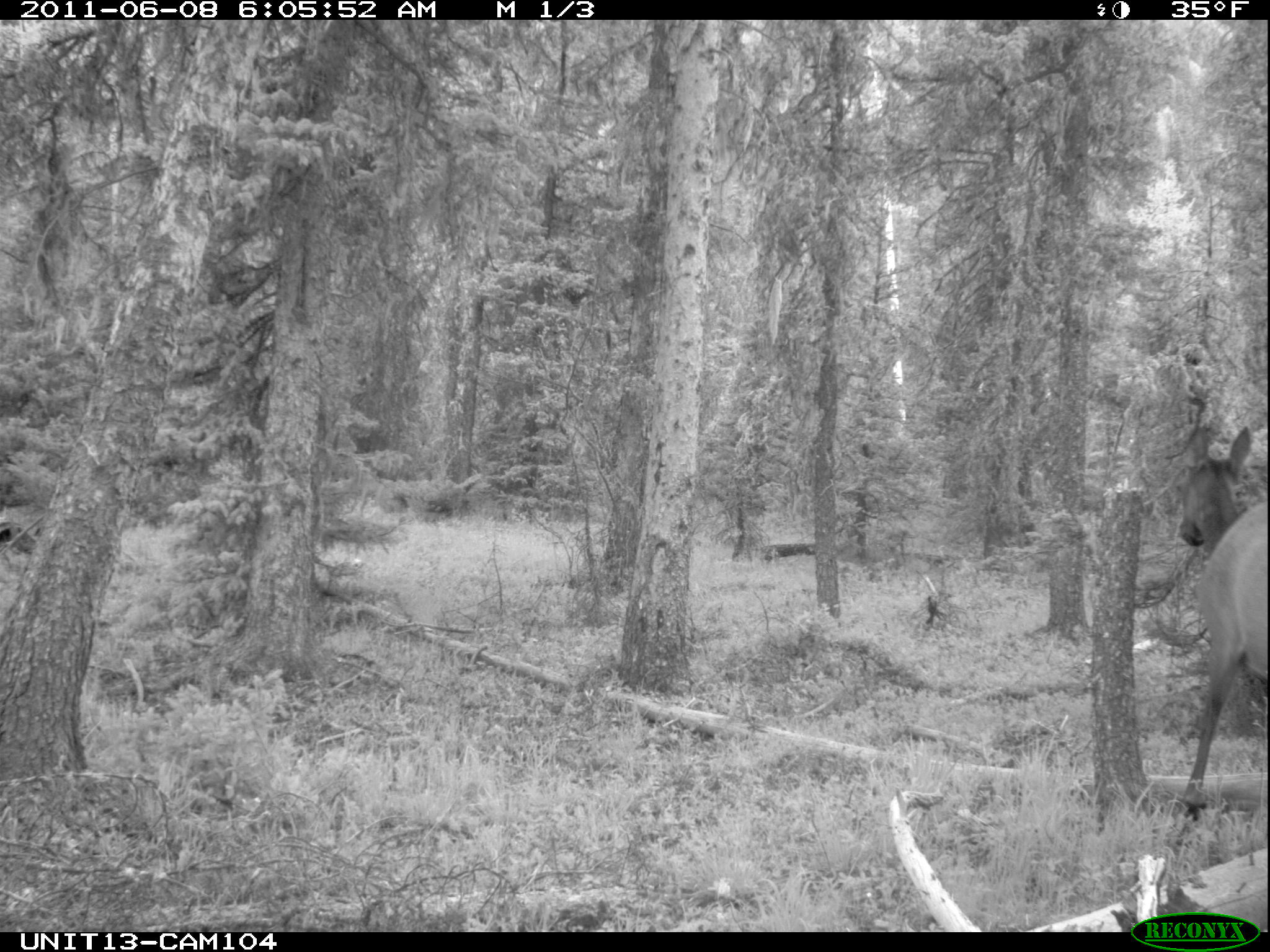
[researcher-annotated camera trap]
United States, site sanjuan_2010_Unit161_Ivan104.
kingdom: Animalia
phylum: Chordata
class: Mammalia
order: Artiodactyla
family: Cervidae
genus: Cervus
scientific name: Cervus elaphus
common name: red deer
Cervus elaphus (red deer).